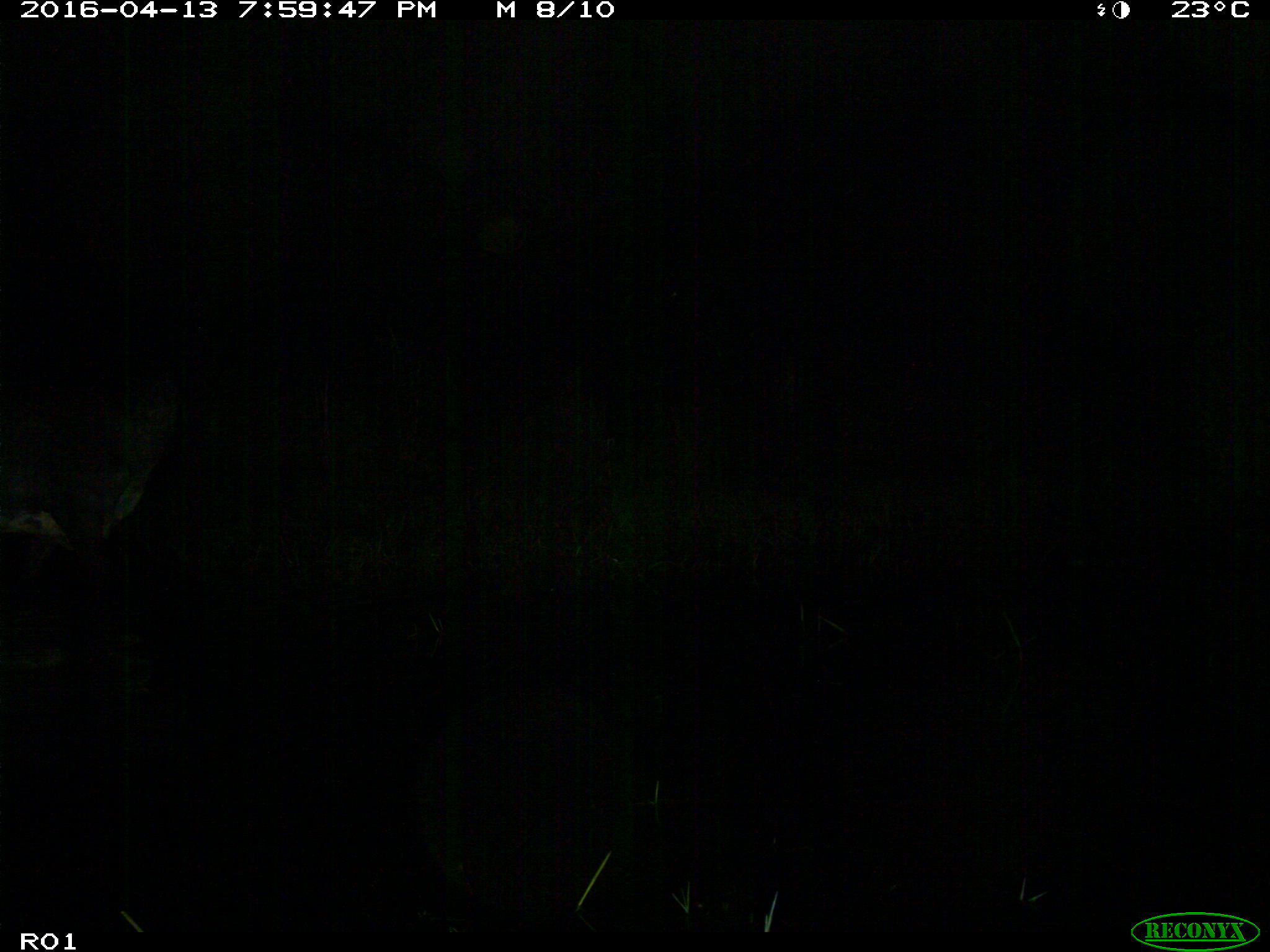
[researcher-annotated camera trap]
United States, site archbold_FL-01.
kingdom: Animalia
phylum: Chordata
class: Mammalia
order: Artiodactyla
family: Bovidae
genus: Bos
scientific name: Bos taurus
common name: domestic cow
Bos taurus (domestic cow).